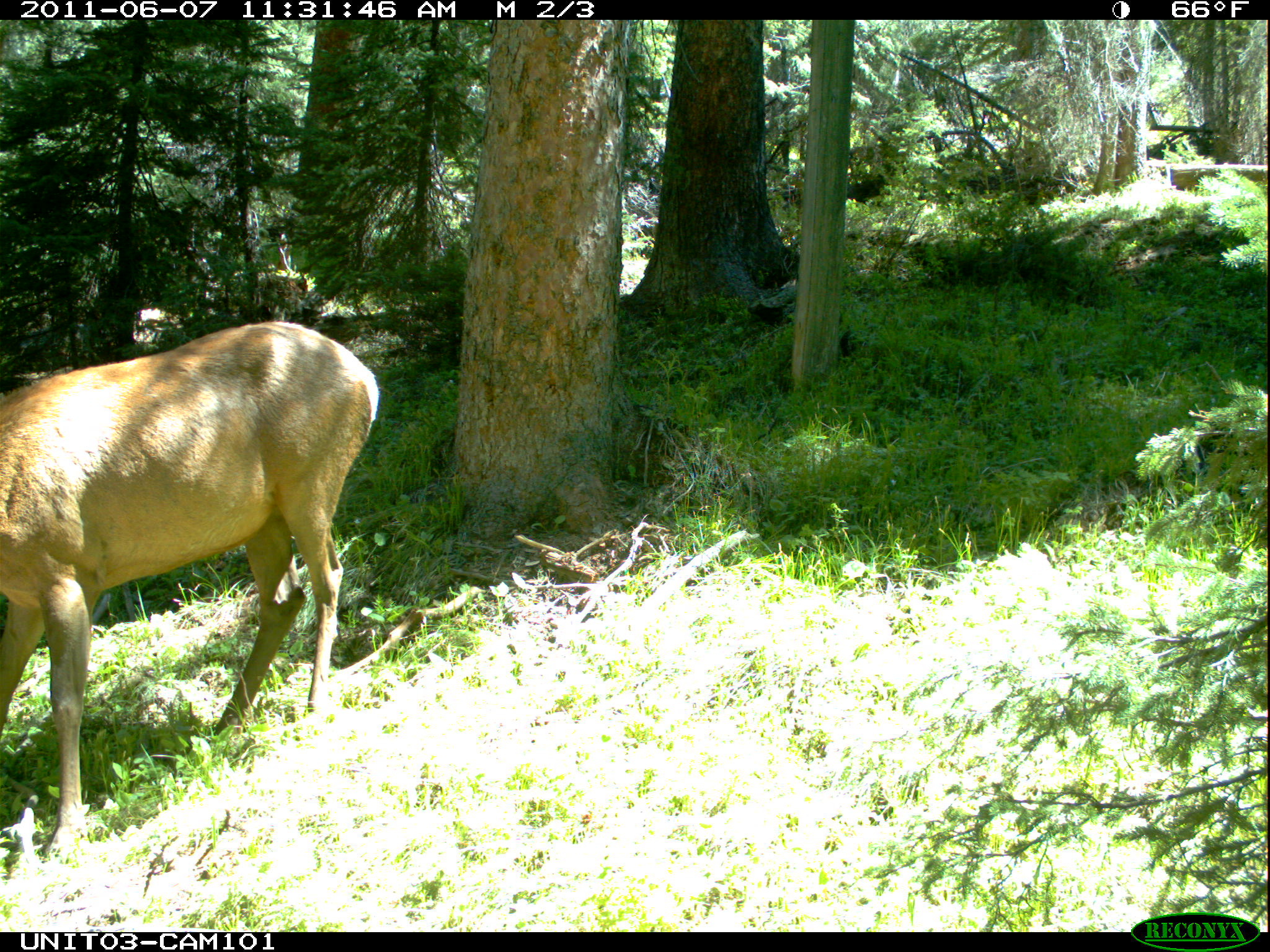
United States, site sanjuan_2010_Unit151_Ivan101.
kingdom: Animalia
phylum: Chordata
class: Mammalia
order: Artiodactyla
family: Cervidae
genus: Cervus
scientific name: Cervus elaphus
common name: red deer